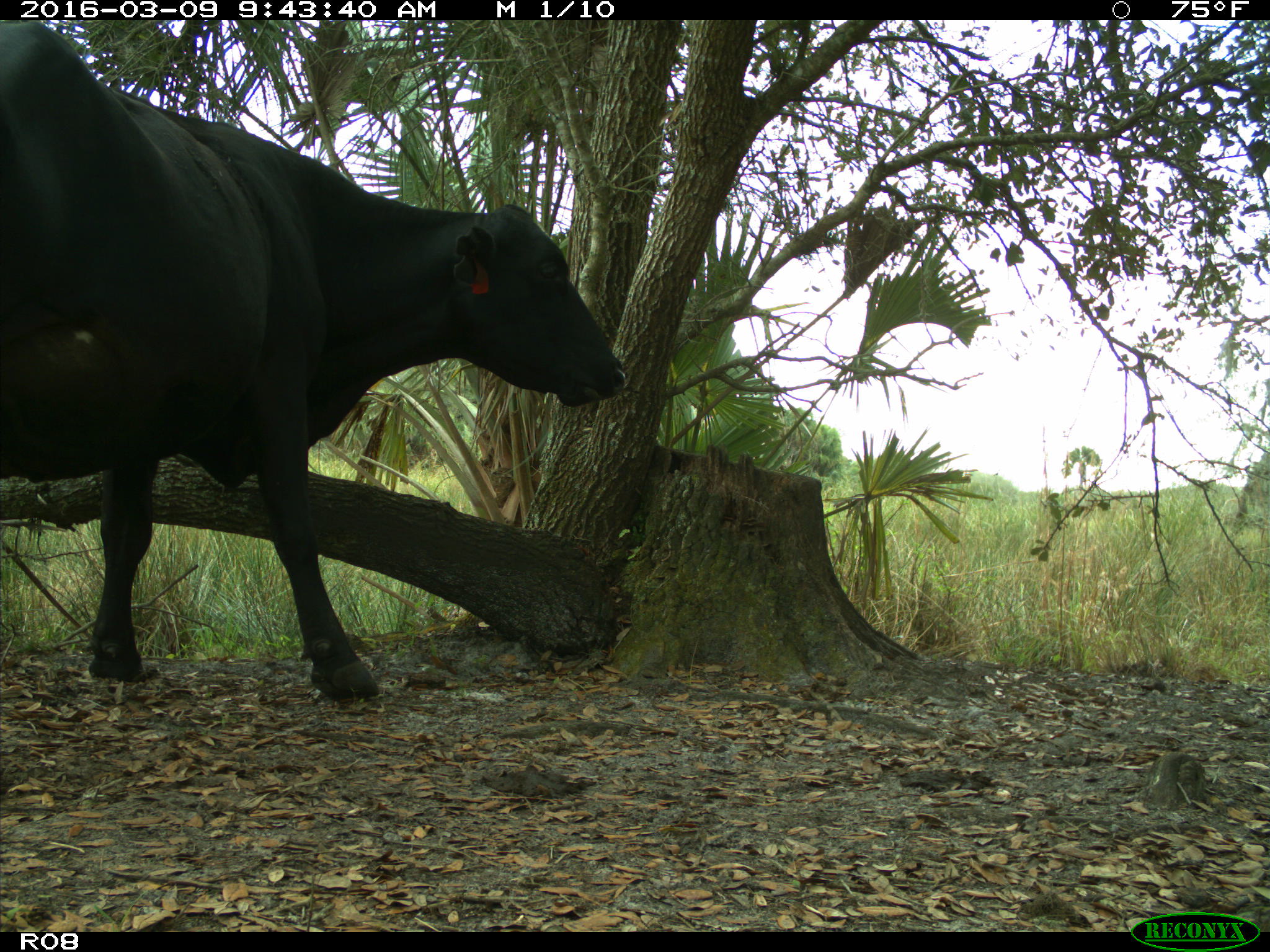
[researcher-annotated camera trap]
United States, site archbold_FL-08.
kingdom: Animalia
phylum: Chordata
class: Mammalia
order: Artiodactyla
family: Bovidae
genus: Bos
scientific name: Bos taurus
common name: domestic cow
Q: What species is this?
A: Bos taurus (domestic cow).